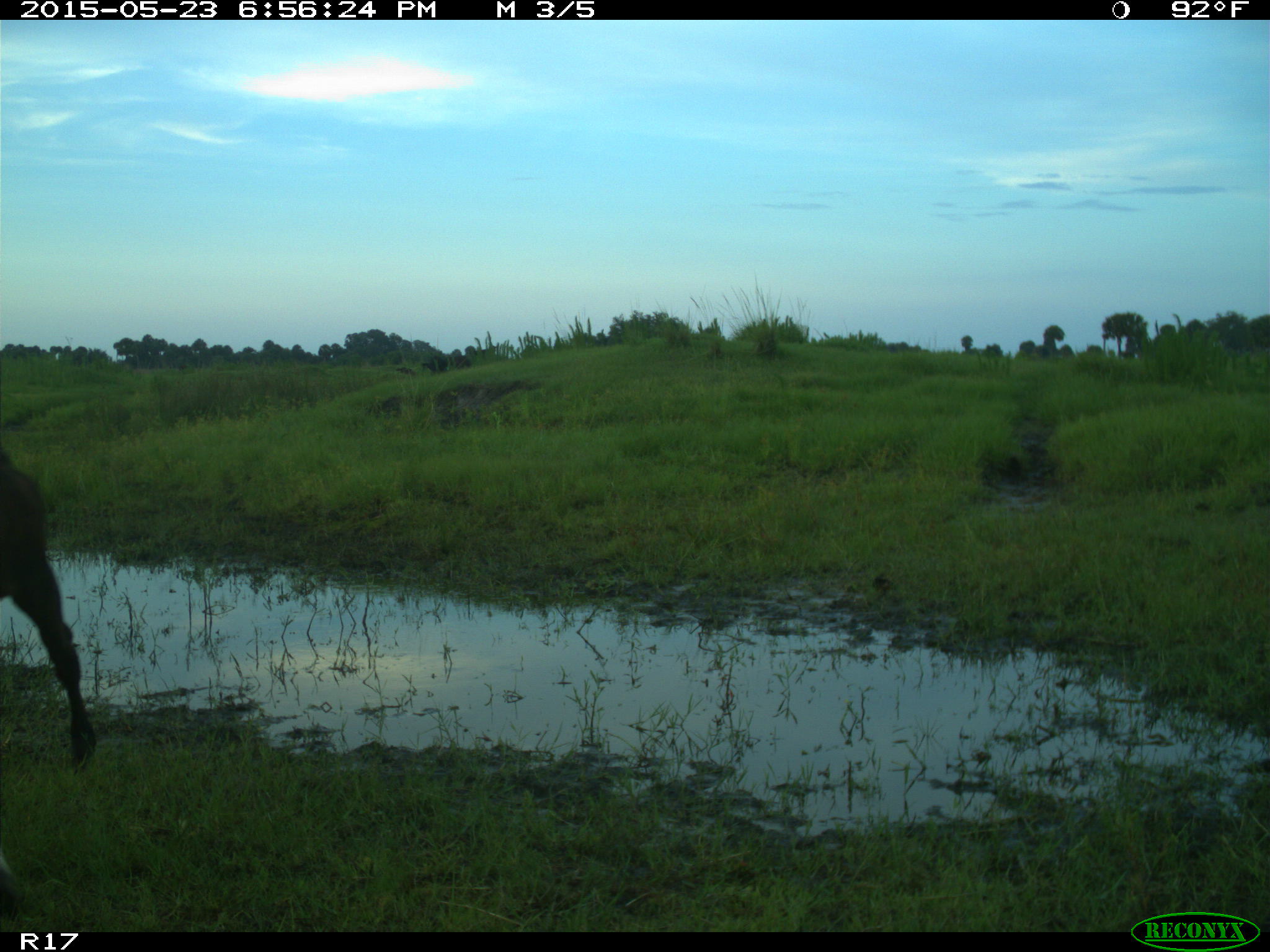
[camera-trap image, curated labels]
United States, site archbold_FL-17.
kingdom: Animalia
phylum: Chordata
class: Mammalia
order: Artiodactyla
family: Bovidae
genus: Bos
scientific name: Bos taurus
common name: domestic cow